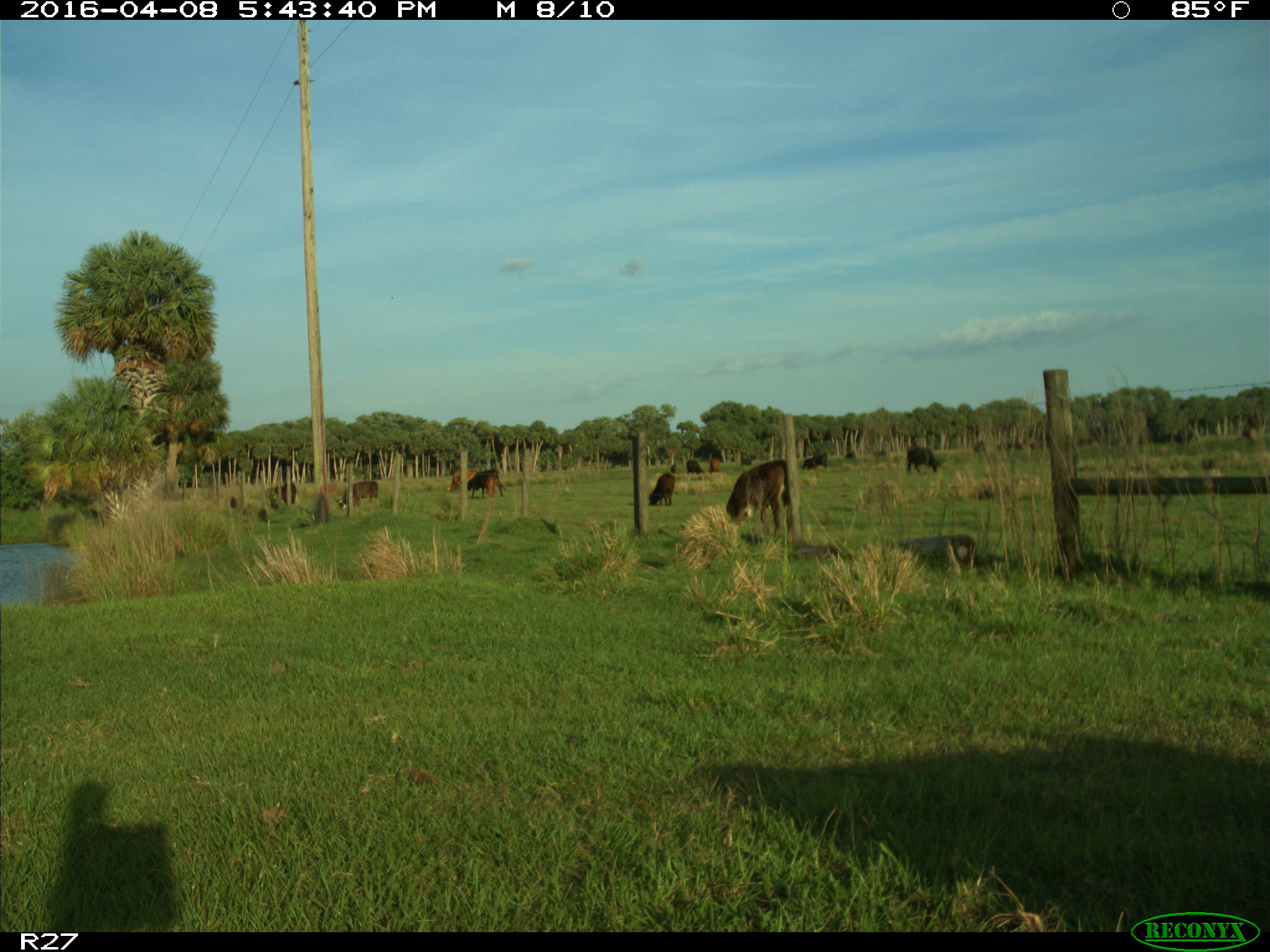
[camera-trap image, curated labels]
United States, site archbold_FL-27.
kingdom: Animalia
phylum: Chordata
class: Mammalia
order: Artiodactyla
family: Bovidae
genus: Bos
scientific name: Bos taurus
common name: domestic cow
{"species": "Bos taurus (domestic cow)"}